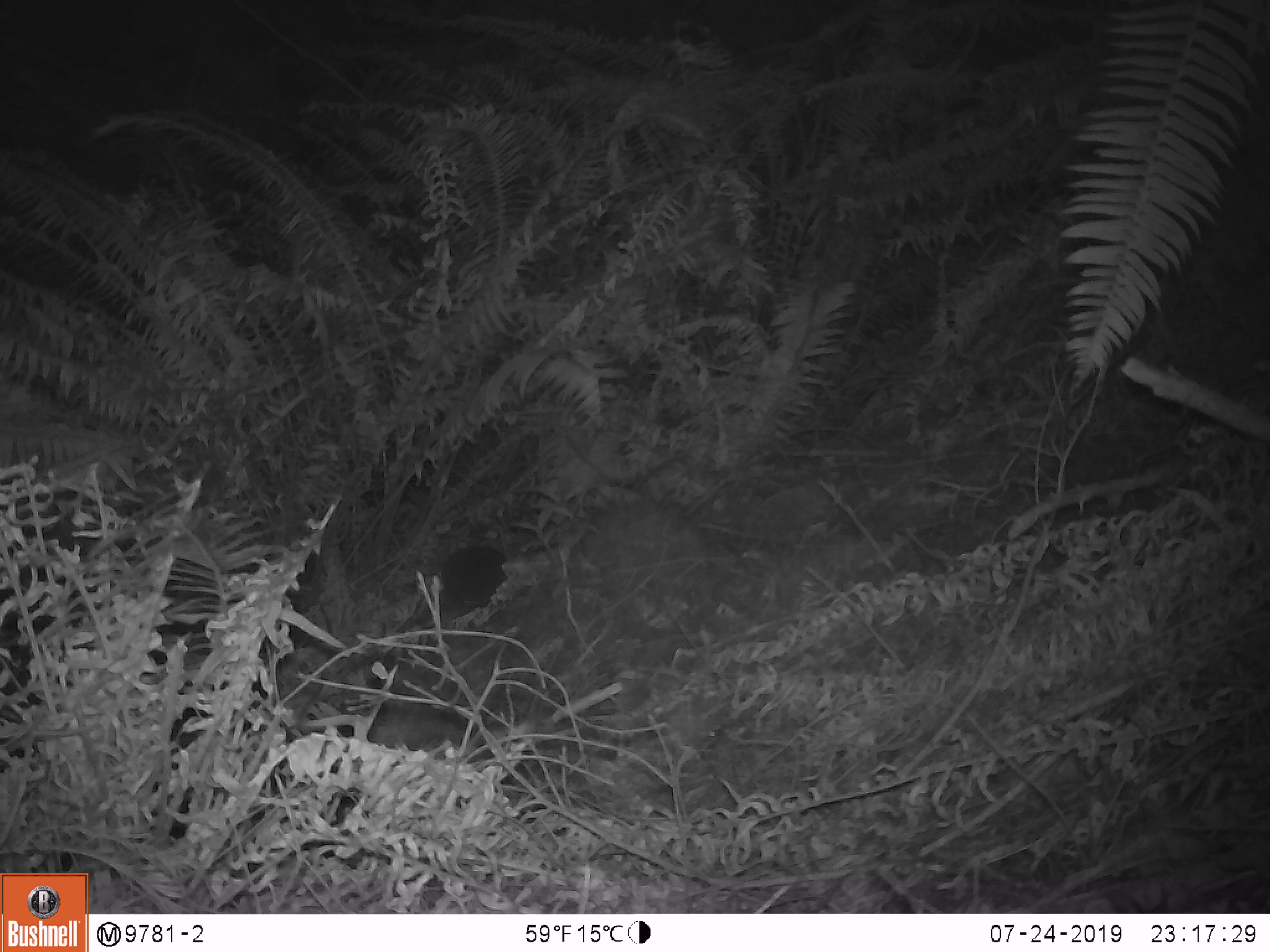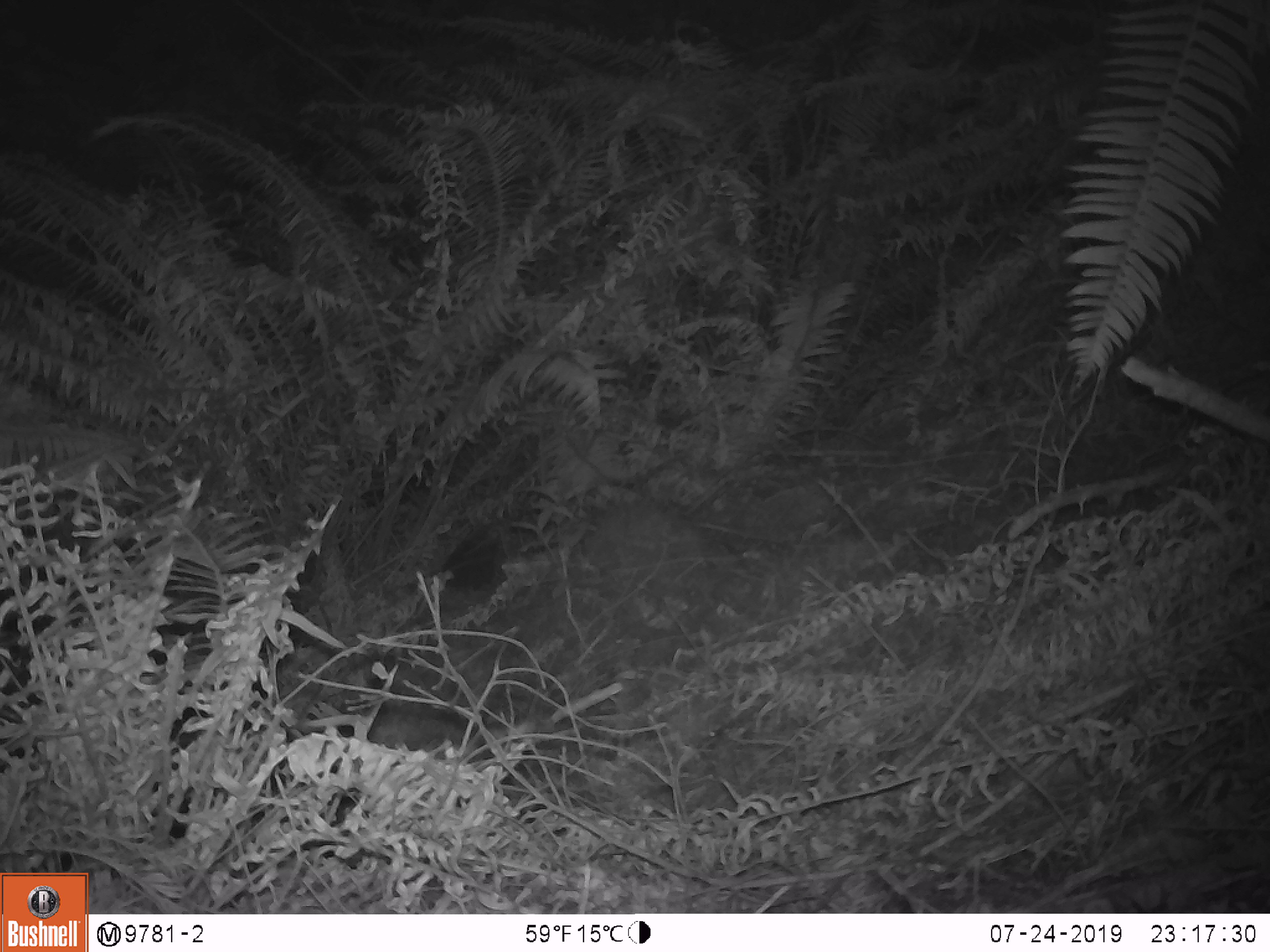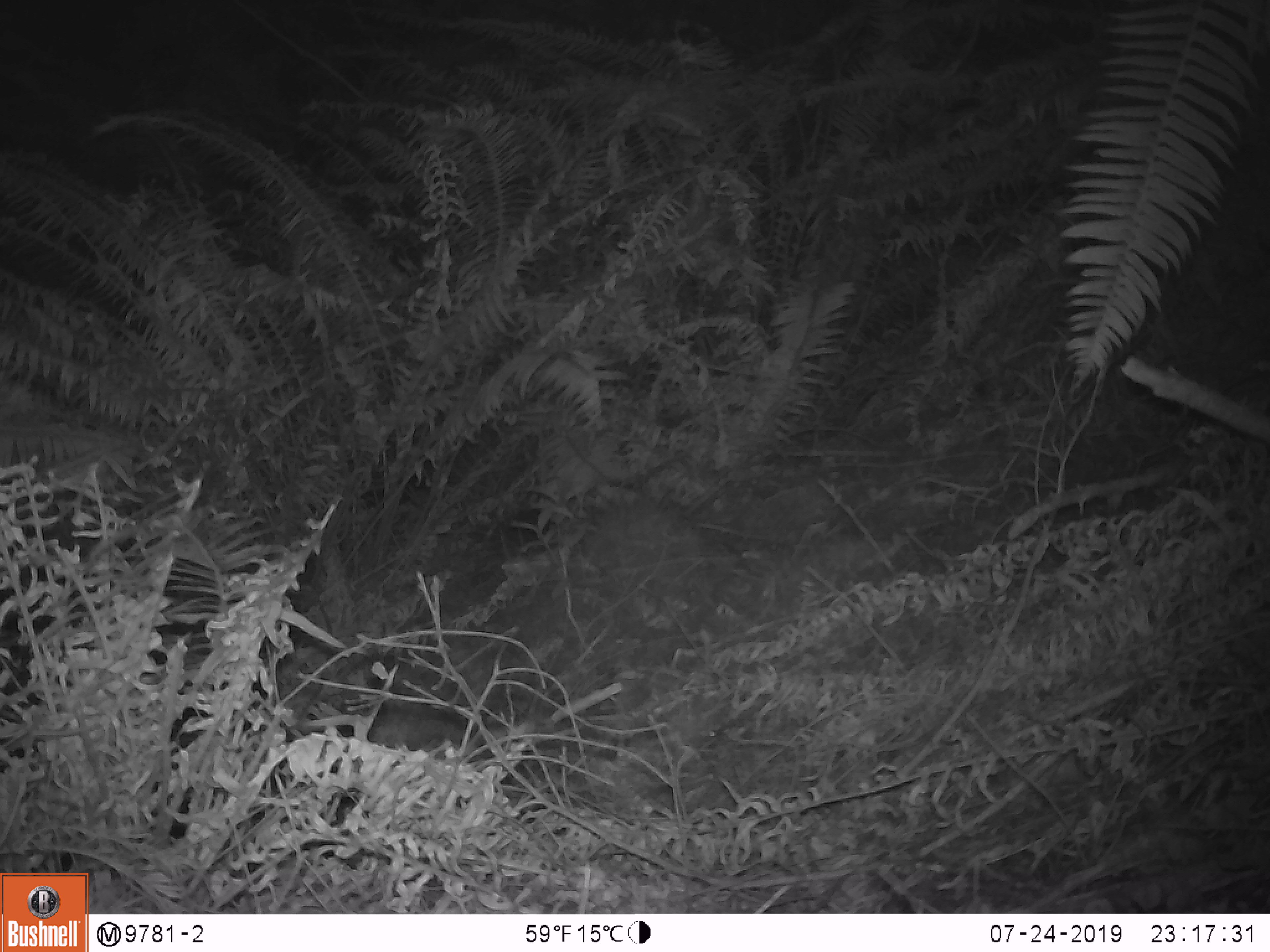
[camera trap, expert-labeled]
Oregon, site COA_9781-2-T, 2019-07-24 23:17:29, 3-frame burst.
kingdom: Animalia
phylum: Chordata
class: Mammalia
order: Rodentia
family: Aplodontiidae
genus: Aplodontia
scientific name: Aplodontia rufa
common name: mountain beaver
Mountain beaver (Aplodontia rufa).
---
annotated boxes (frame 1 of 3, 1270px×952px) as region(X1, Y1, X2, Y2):
mountain beaver: region(433, 542, 513, 617)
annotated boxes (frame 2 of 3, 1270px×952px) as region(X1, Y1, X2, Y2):
mountain beaver: region(429, 529, 506, 595)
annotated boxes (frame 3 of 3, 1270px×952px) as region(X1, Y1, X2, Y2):
mountain beaver: region(477, 503, 562, 562)